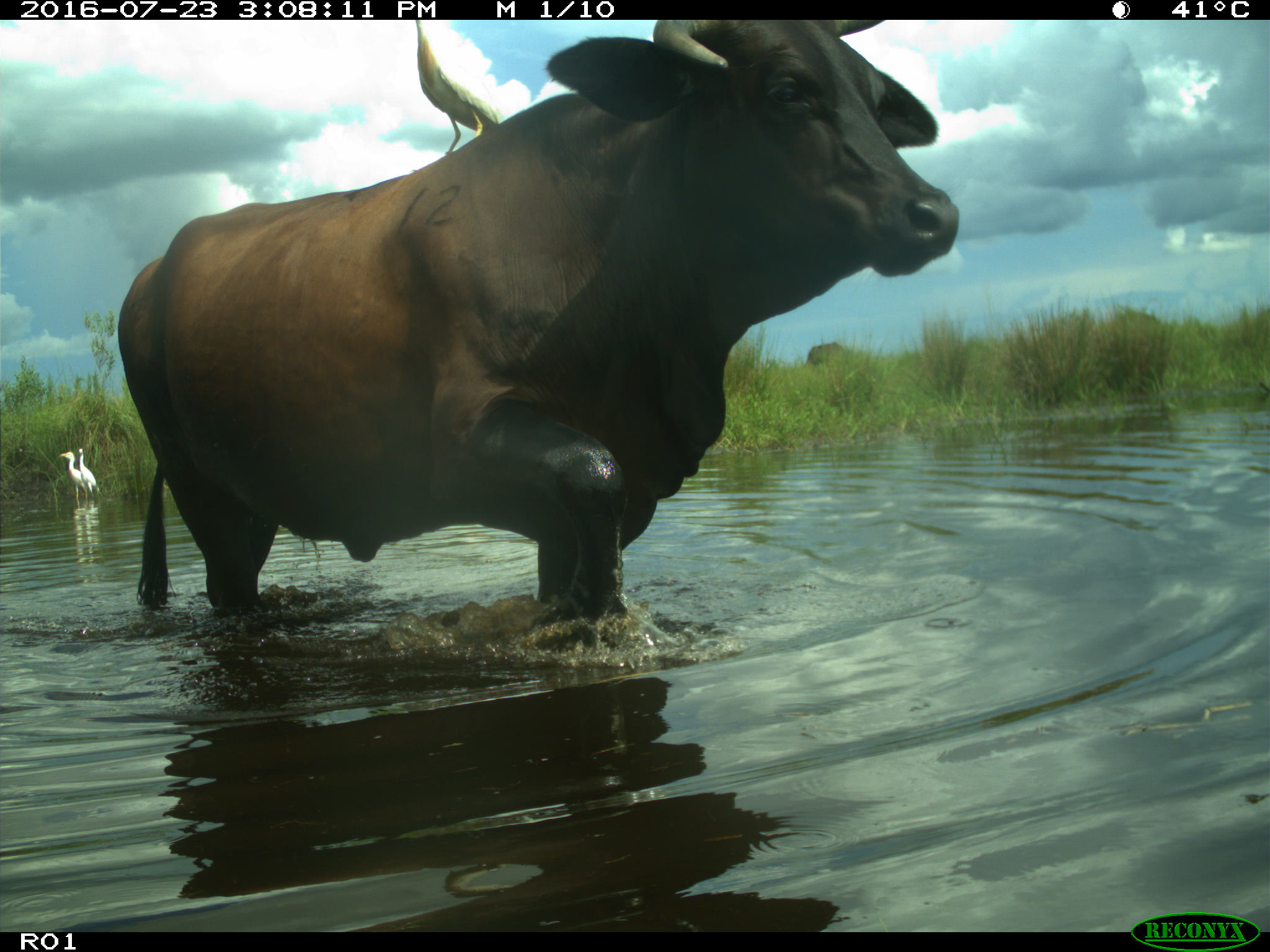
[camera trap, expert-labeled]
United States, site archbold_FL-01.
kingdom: Animalia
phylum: Chordata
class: Mammalia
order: Artiodactyla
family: Bovidae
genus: Bos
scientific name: Bos taurus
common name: domestic cow